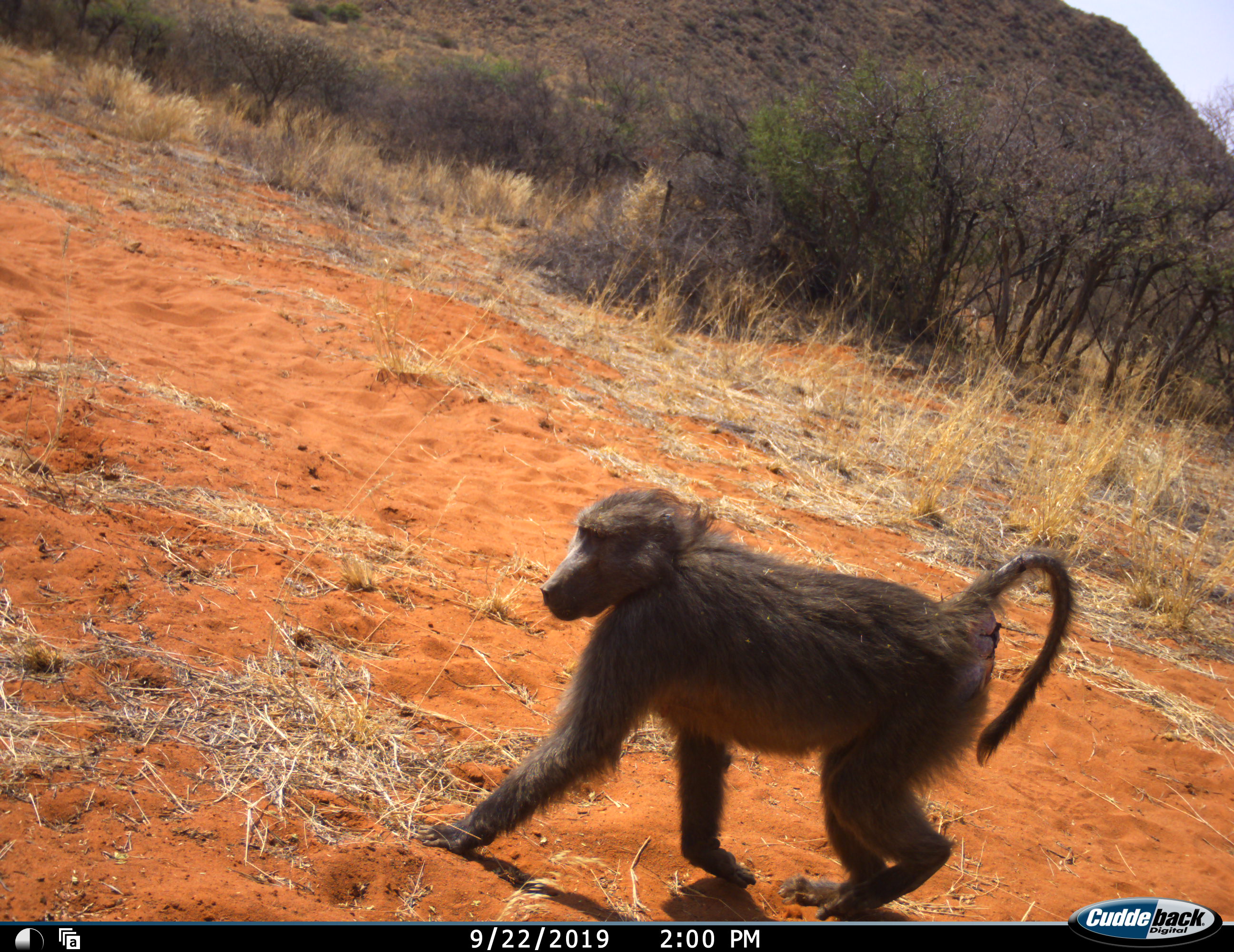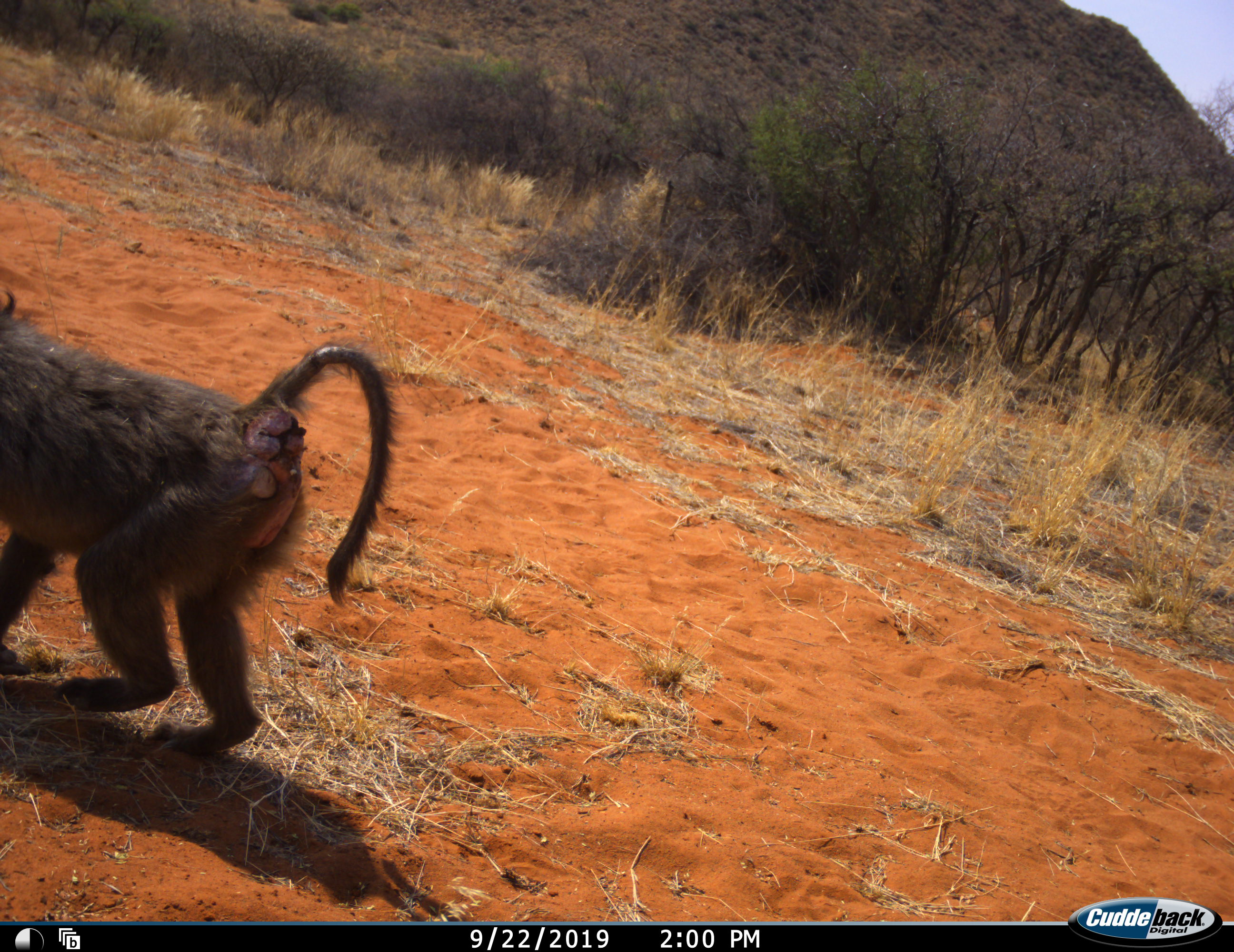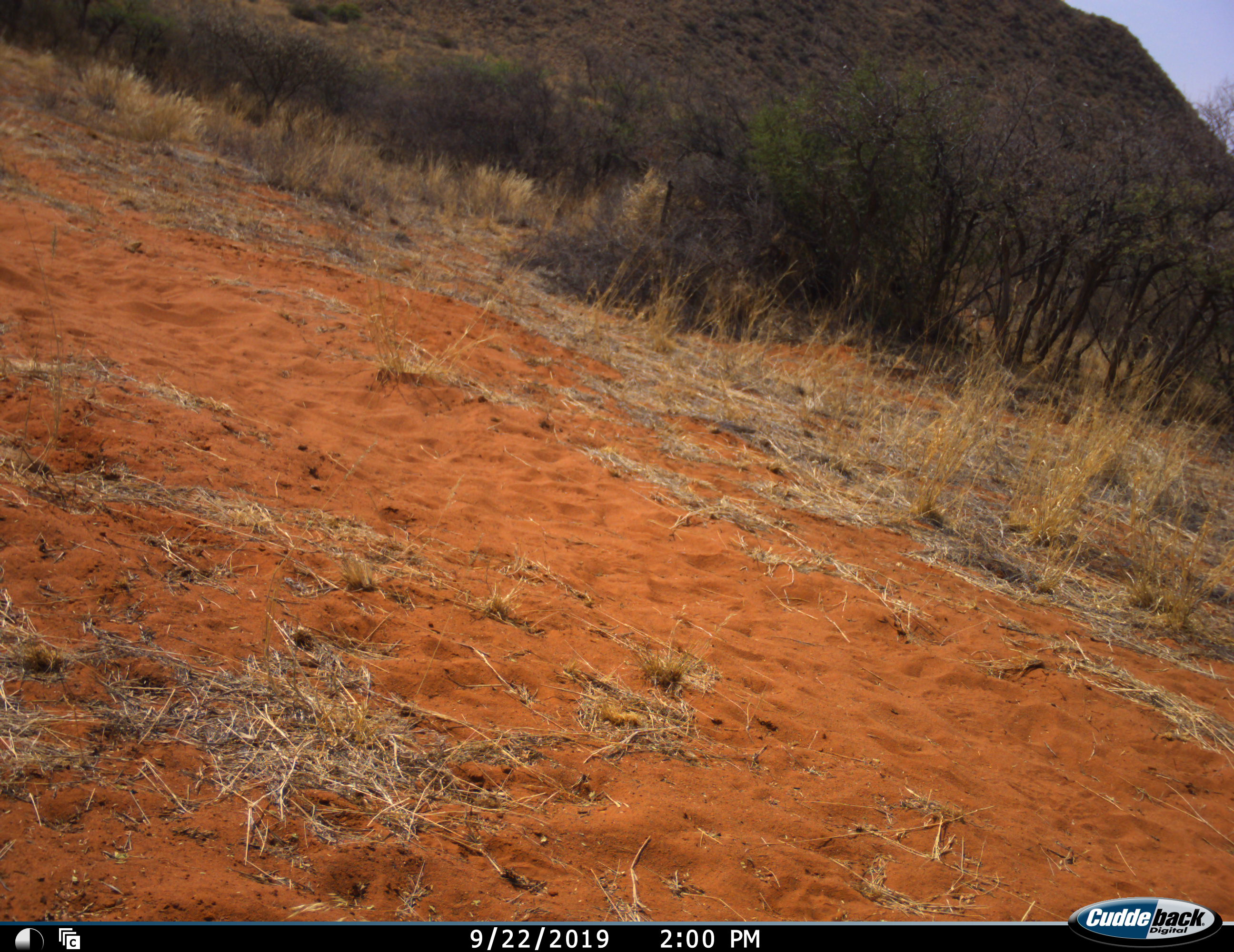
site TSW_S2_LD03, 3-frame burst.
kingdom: Animalia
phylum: Chordata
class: Mammalia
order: Primates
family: Cercopithecidae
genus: Papio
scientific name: Papio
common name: baboon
Baboon (Papio), count 1. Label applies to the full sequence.